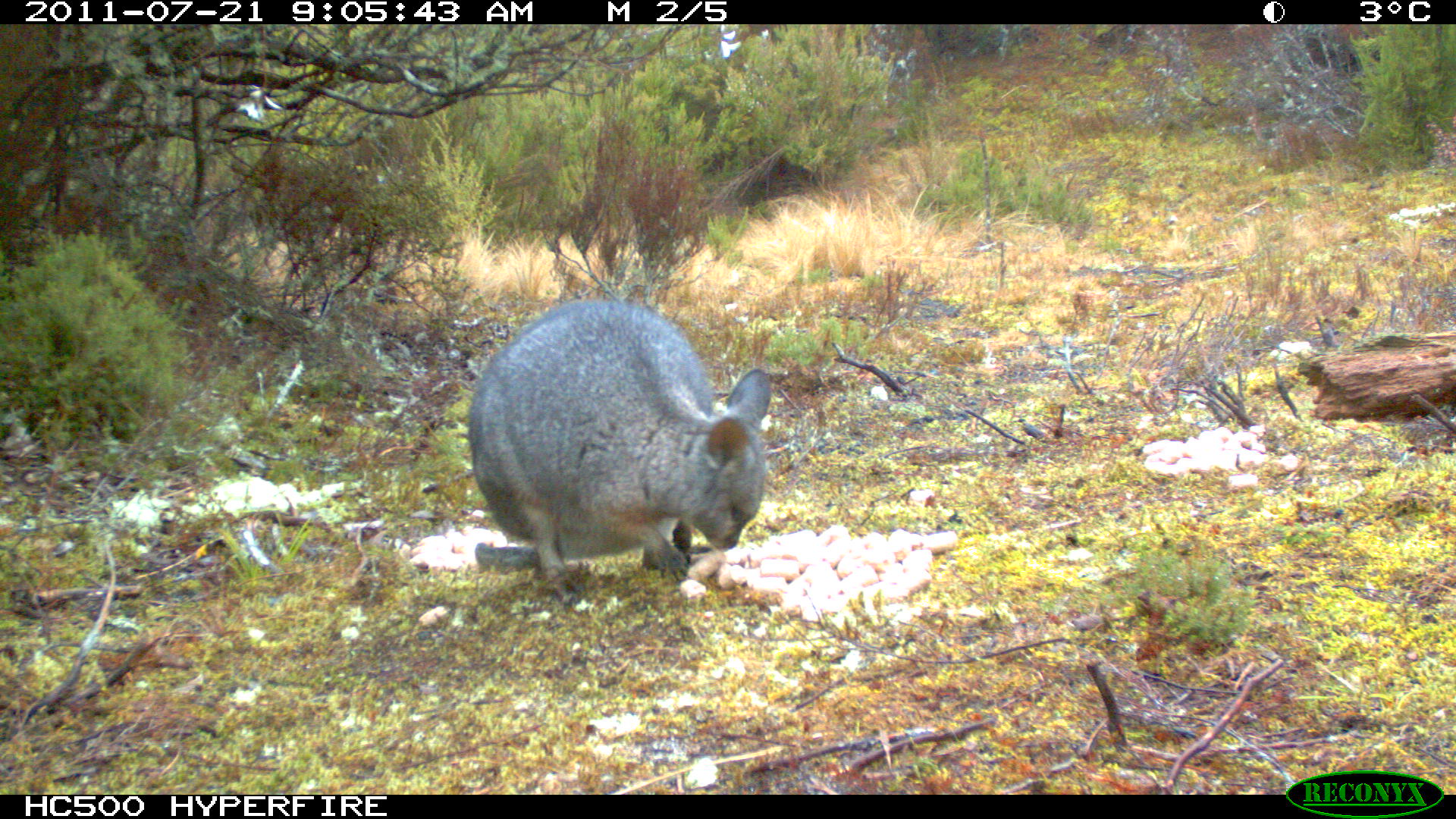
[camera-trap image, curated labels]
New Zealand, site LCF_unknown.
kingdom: Animalia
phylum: Chordata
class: Mammalia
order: Diprotodontia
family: Macropodidae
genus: Notamacropus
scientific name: Notamacropus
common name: wallaby